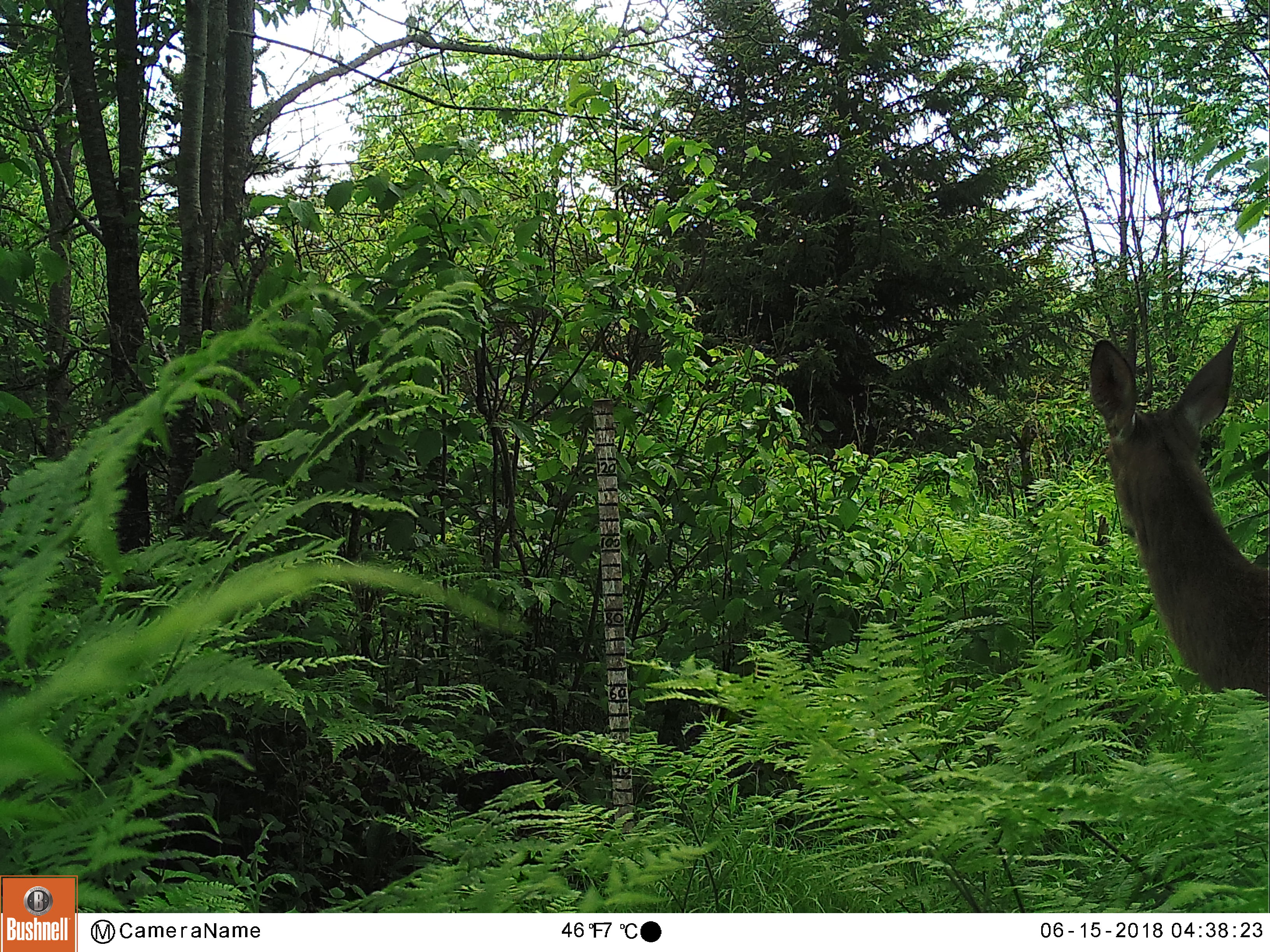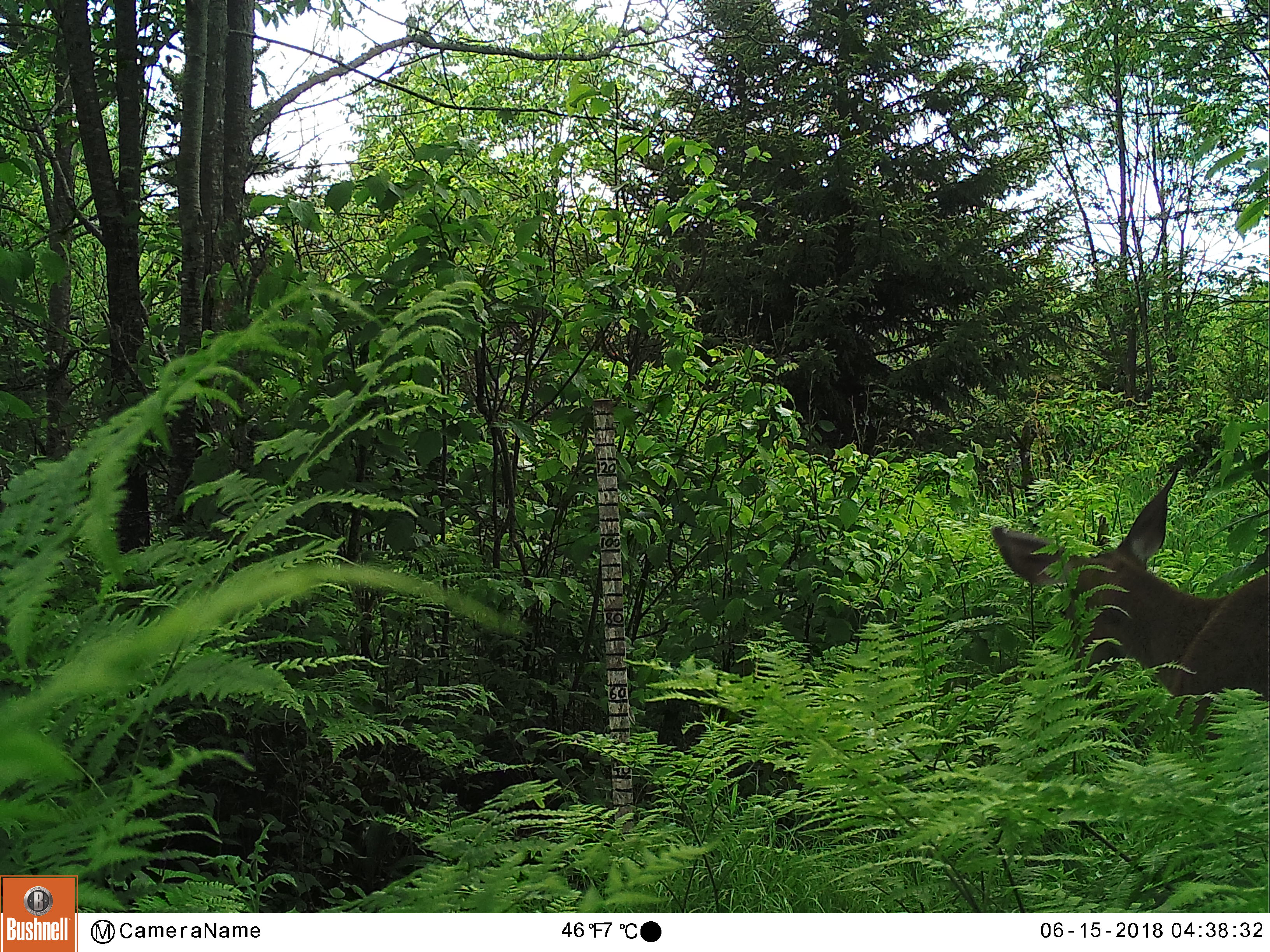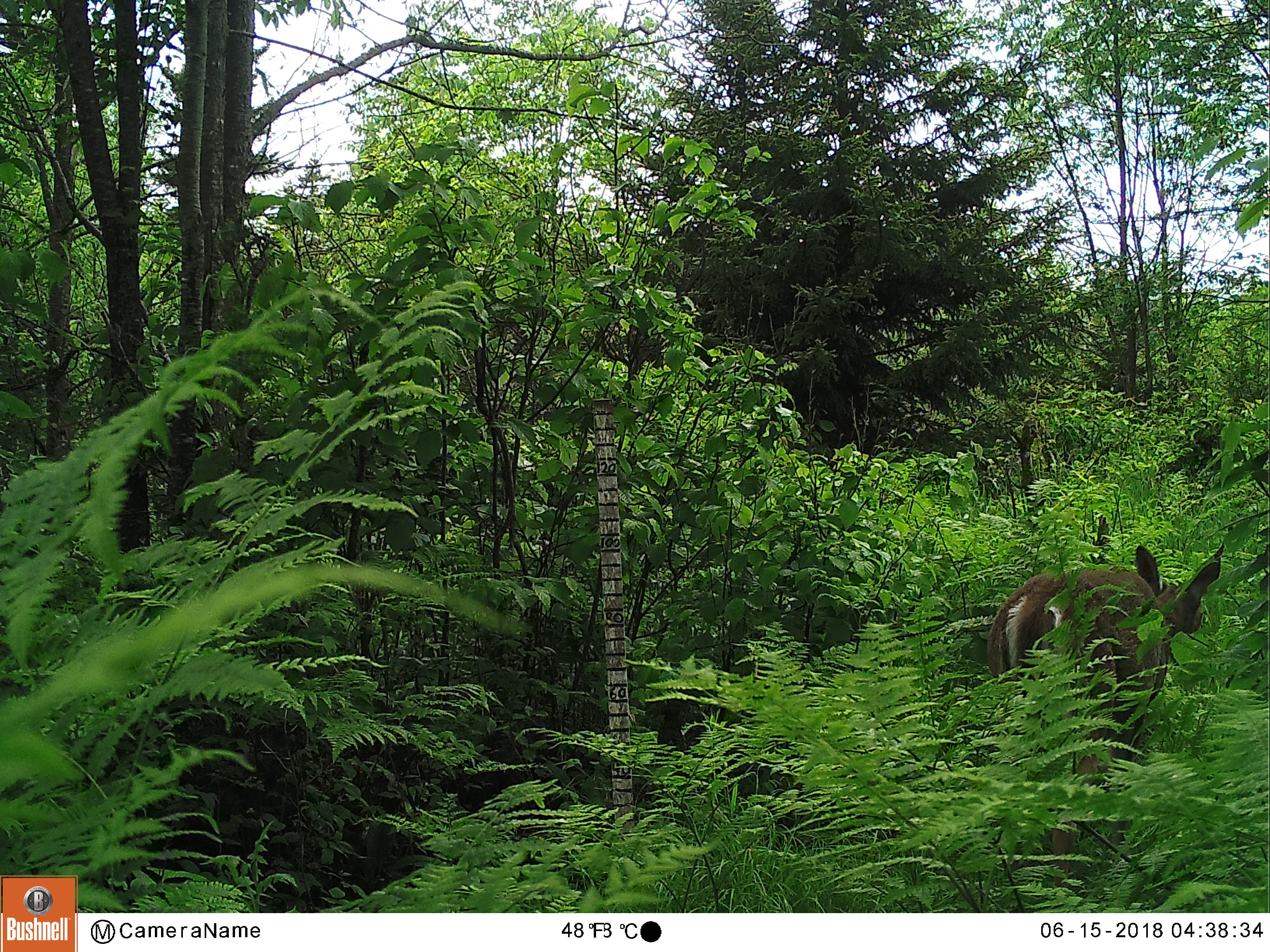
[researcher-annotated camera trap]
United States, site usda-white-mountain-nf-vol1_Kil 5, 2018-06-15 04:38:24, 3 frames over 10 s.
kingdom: Animalia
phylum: Chordata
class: Mammalia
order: Artiodactyla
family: Cervidae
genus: Odocoileus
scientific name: Odocoileus virginianus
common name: white-tailed deer